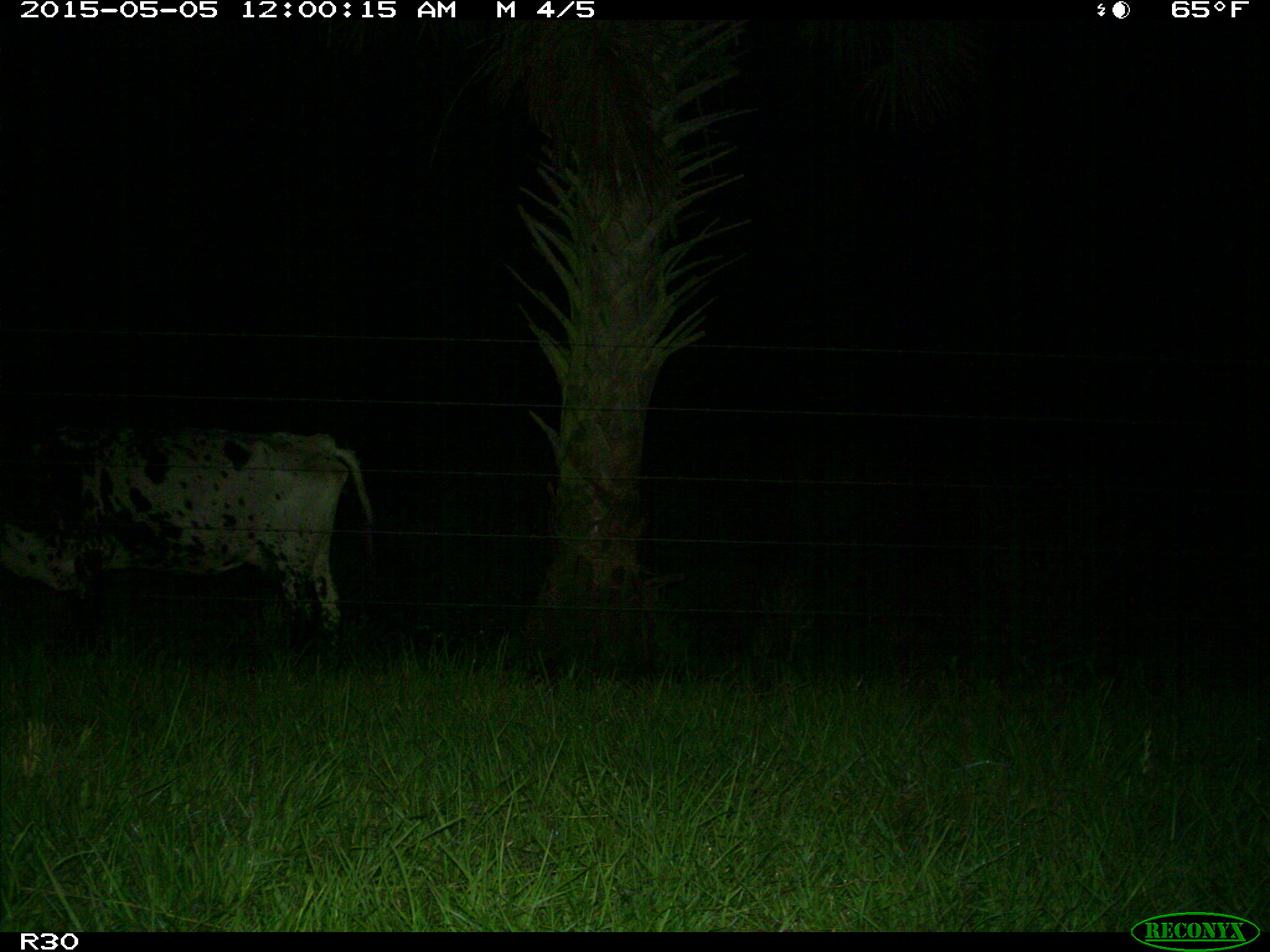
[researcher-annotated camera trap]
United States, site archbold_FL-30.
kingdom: Animalia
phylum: Chordata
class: Mammalia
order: Artiodactyla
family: Bovidae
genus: Bos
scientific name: Bos taurus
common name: domestic cow